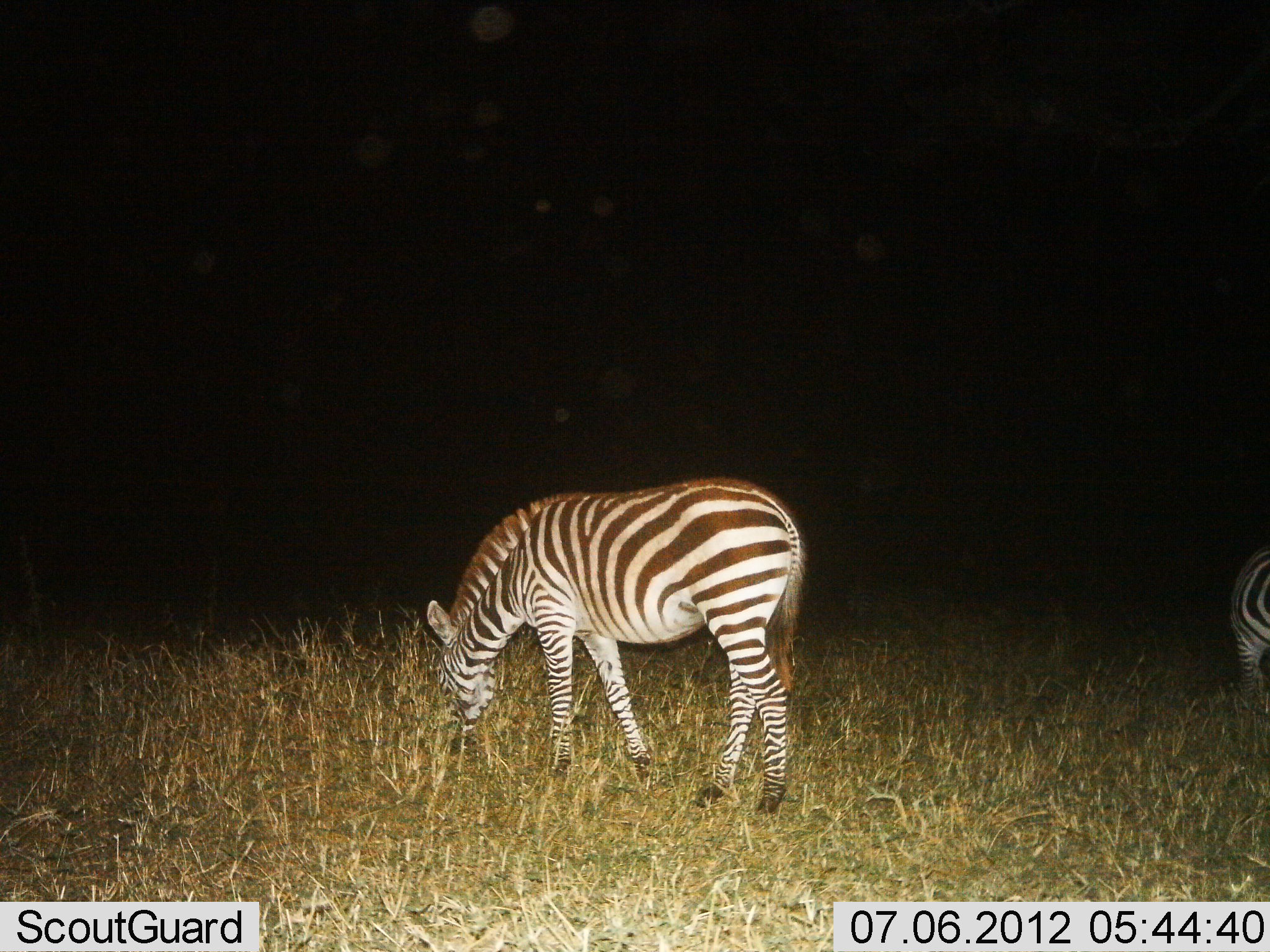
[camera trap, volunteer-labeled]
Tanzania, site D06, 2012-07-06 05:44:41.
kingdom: Animalia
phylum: Chordata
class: Mammalia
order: Perissodactyla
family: Equidae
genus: Equus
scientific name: Equus quagga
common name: plains zebra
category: zebra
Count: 2.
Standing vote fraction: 50%.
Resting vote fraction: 0%.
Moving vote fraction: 0%.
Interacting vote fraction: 0%.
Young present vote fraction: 10%.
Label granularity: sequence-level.